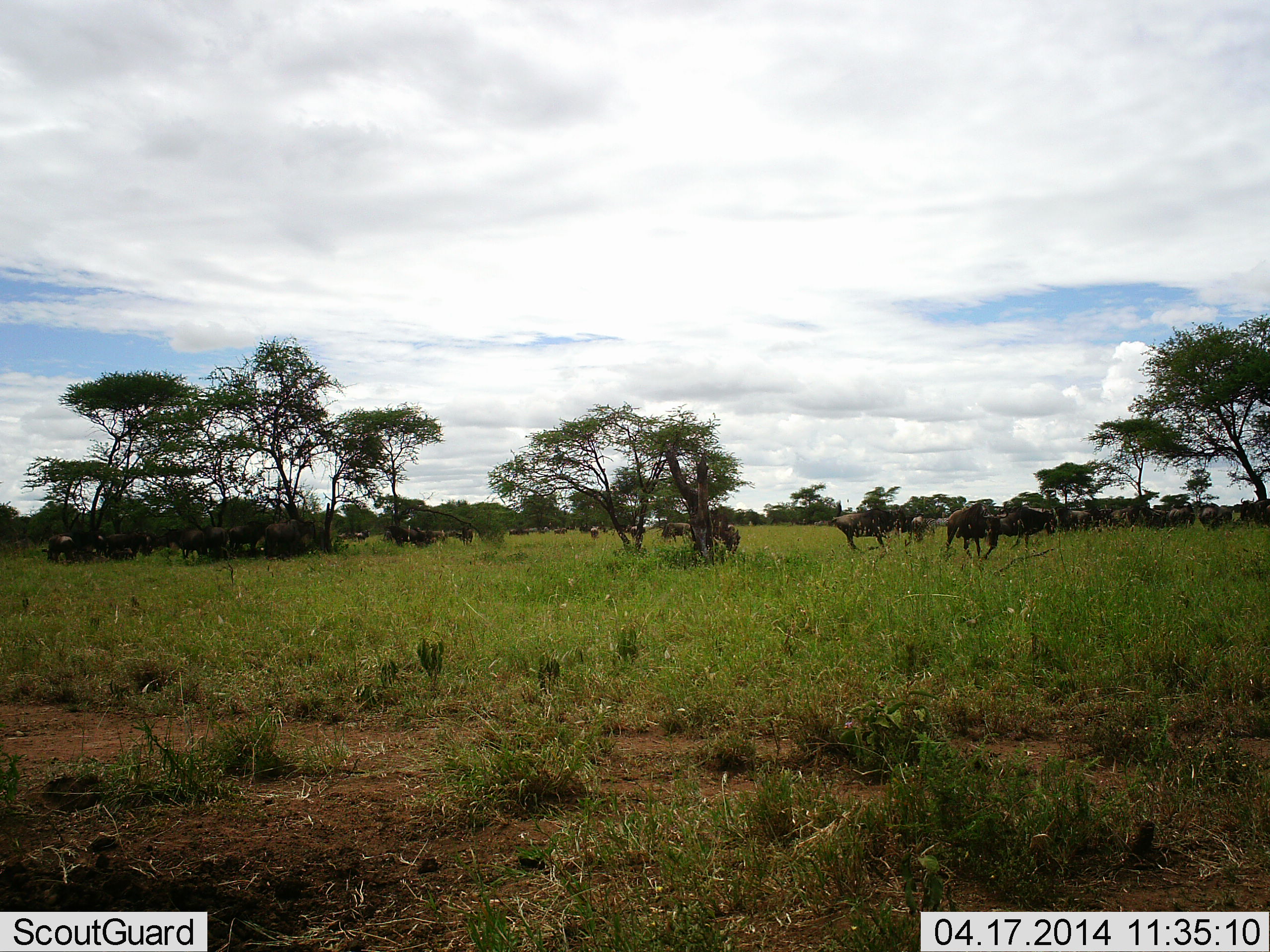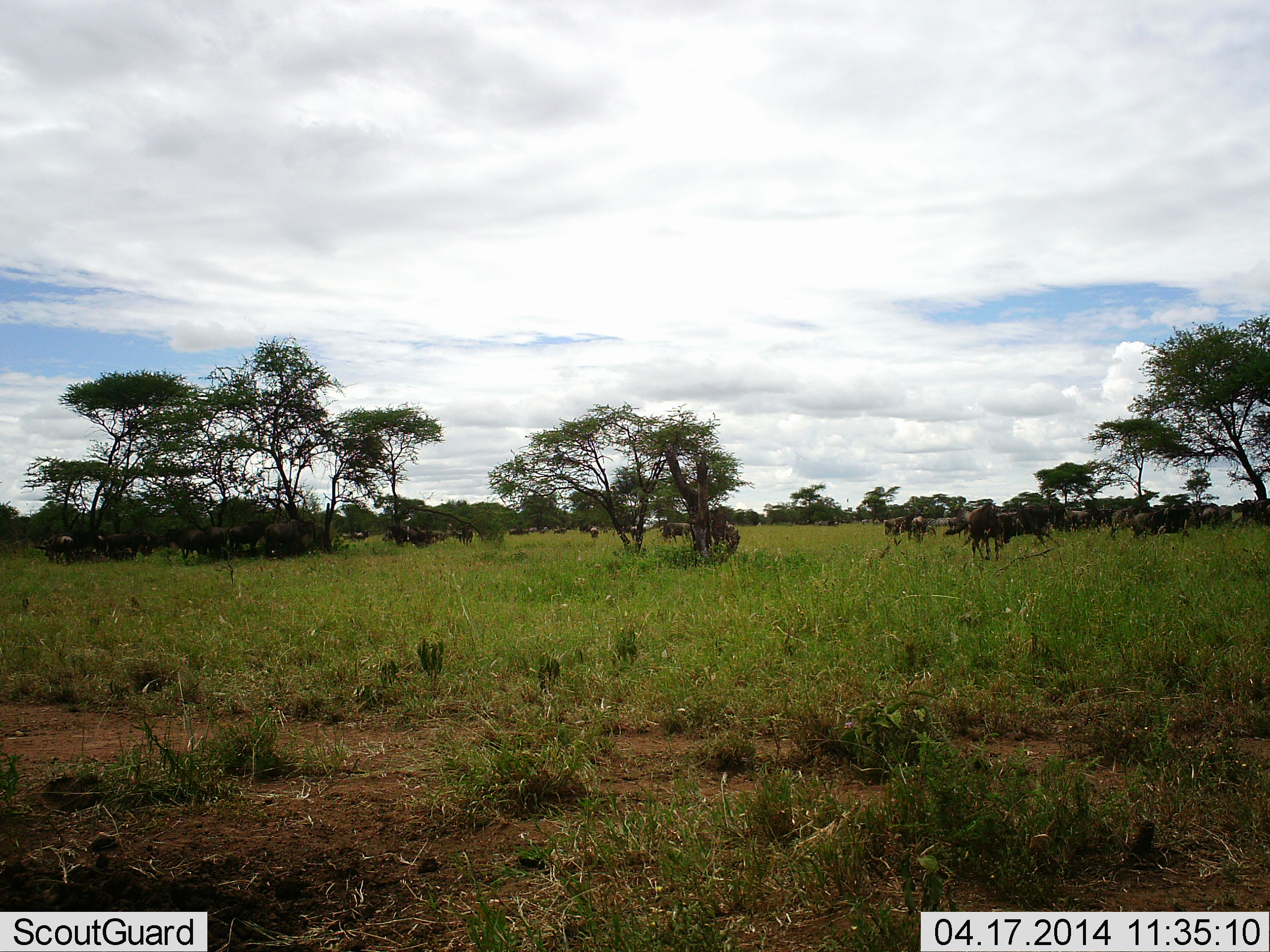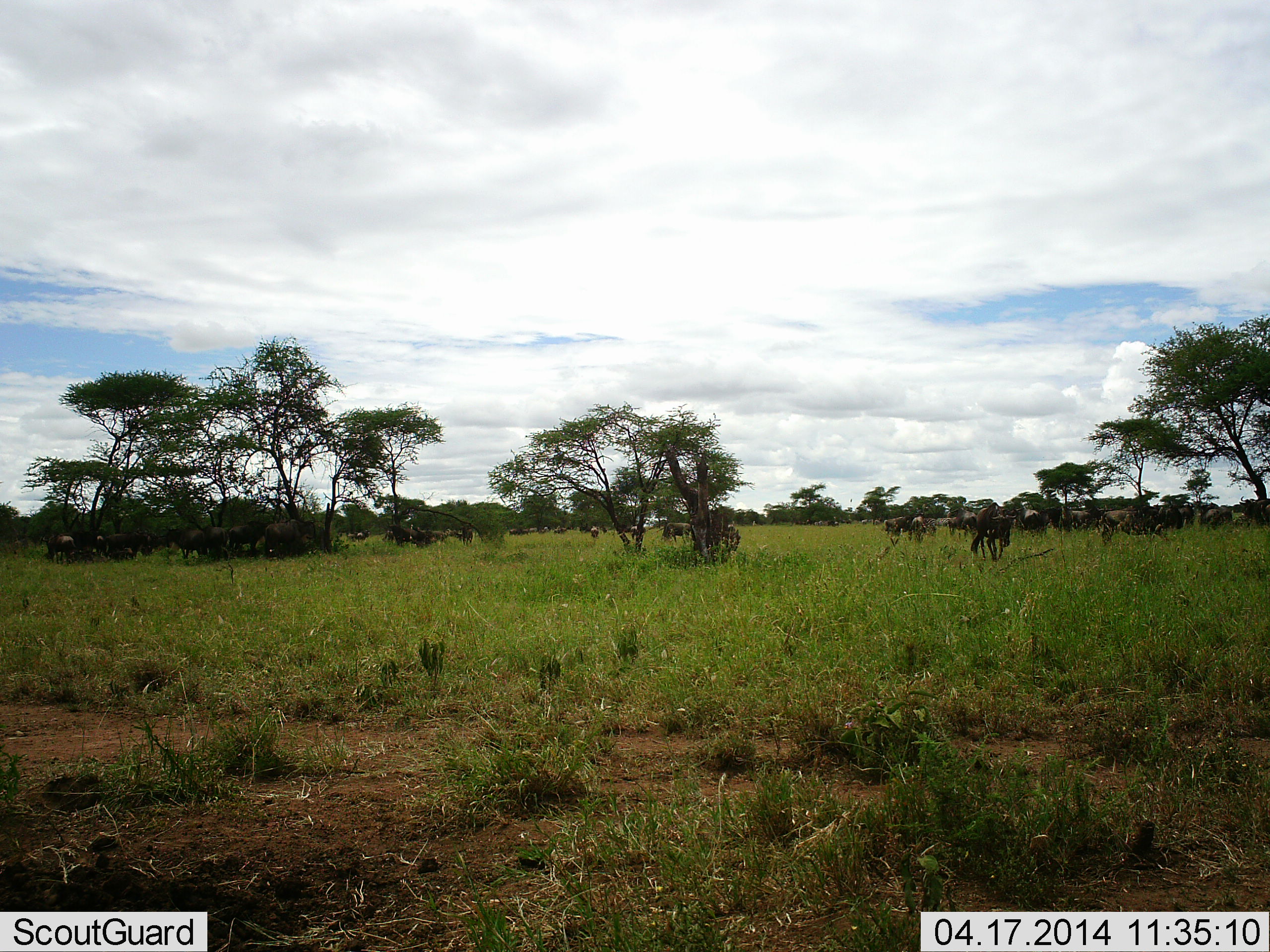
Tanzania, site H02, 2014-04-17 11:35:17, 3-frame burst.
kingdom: Animalia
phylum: Chordata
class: Mammalia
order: Artiodactyla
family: Bovidae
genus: Connochaetes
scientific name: Connochaetes taurinus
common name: blue wildebeest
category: wildebeest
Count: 11-50.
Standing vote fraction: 60%.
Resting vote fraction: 0%.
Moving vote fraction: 80%.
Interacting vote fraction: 0%.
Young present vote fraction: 0%.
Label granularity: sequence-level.